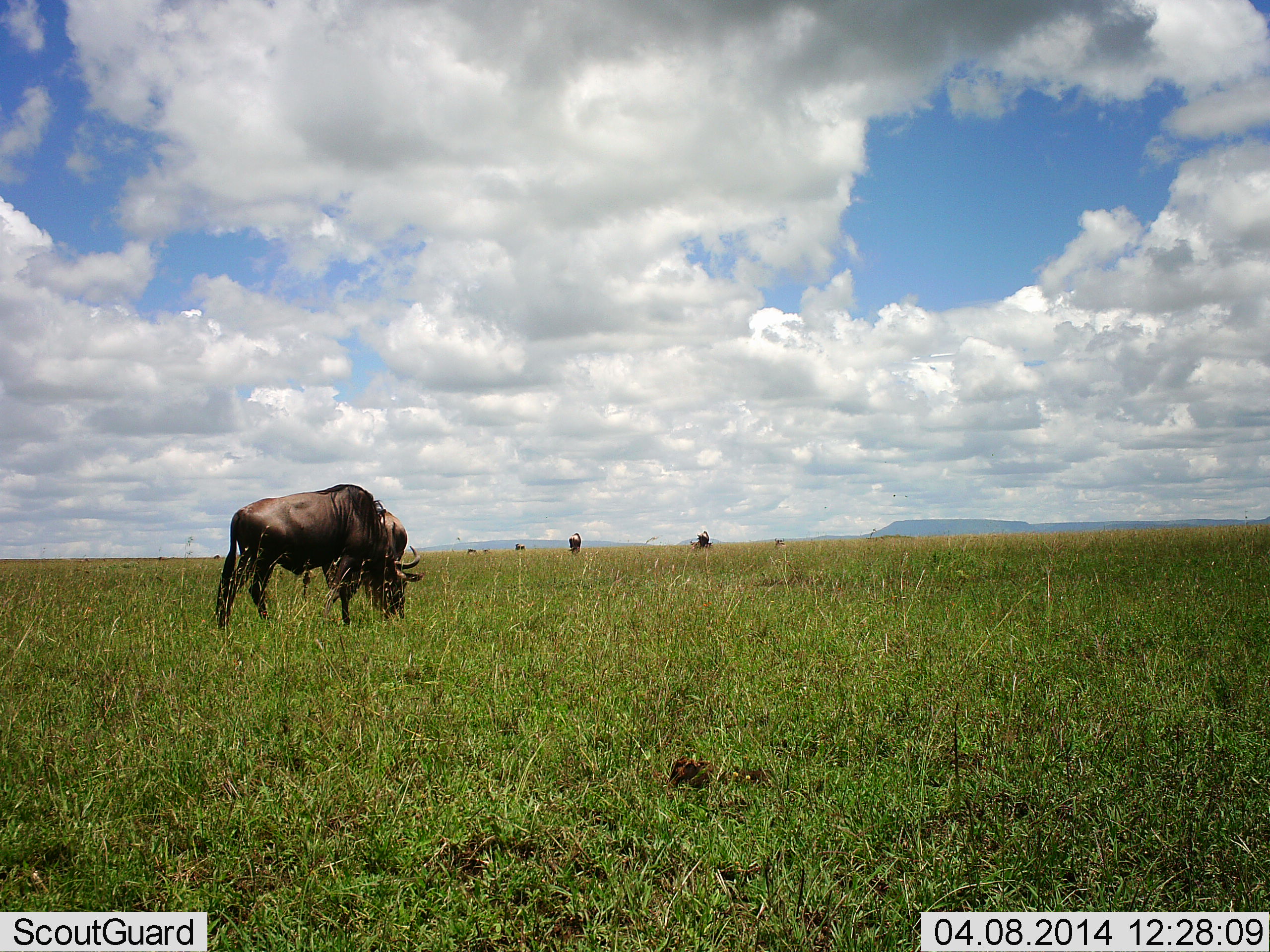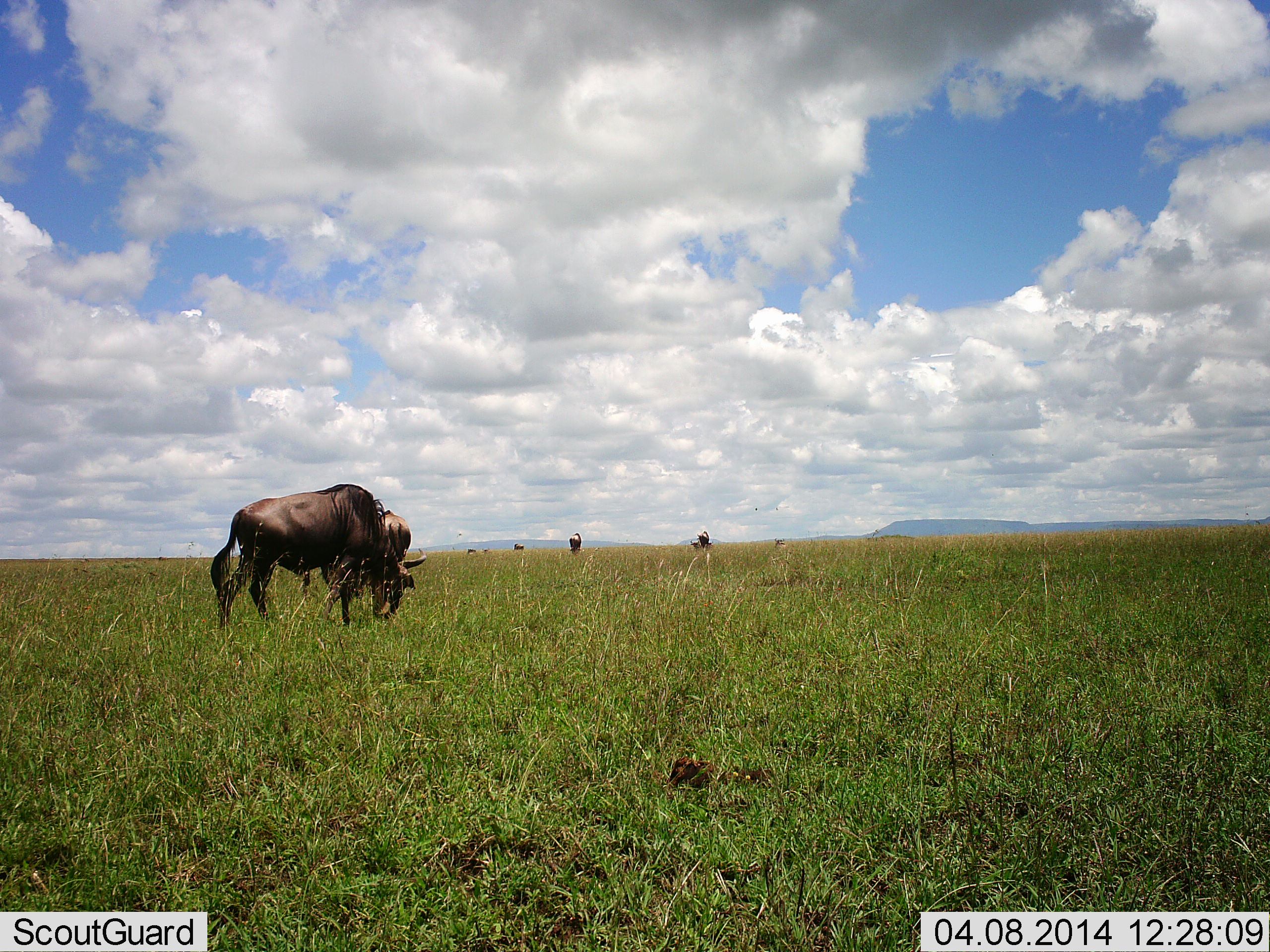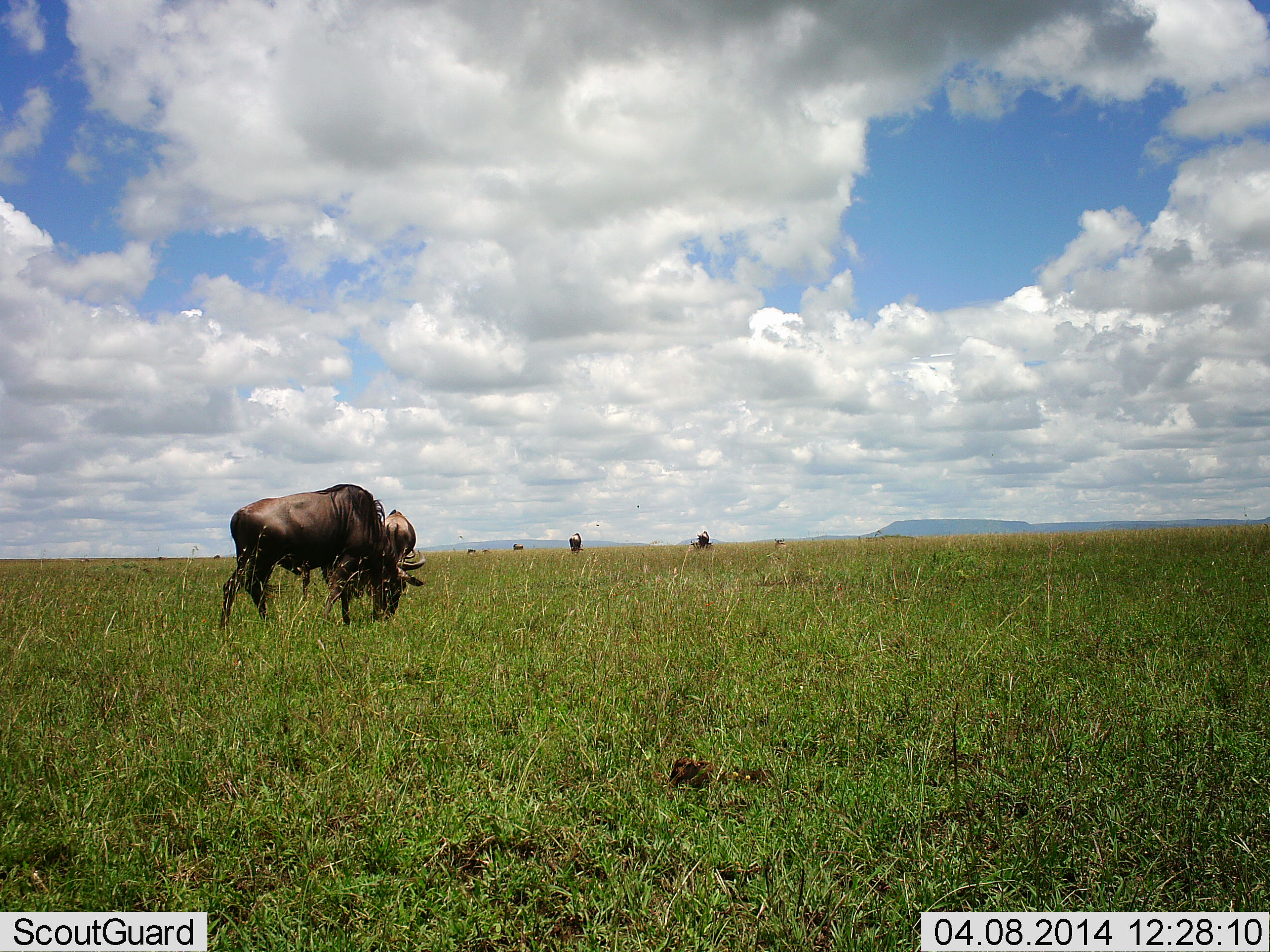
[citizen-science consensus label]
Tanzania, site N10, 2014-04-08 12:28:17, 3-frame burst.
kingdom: Animalia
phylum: Chordata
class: Mammalia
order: Artiodactyla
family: Bovidae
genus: Connochaetes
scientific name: Connochaetes taurinus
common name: blue wildebeest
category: wildebeest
Wildebeest (blue wildebeest) (Connochaetes taurinus), count 6. Behavior (volunteer vote fractions): standing 40%, resting 0%, moving 10%, interacting 10%. Young present (vote fraction): 0%. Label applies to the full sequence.